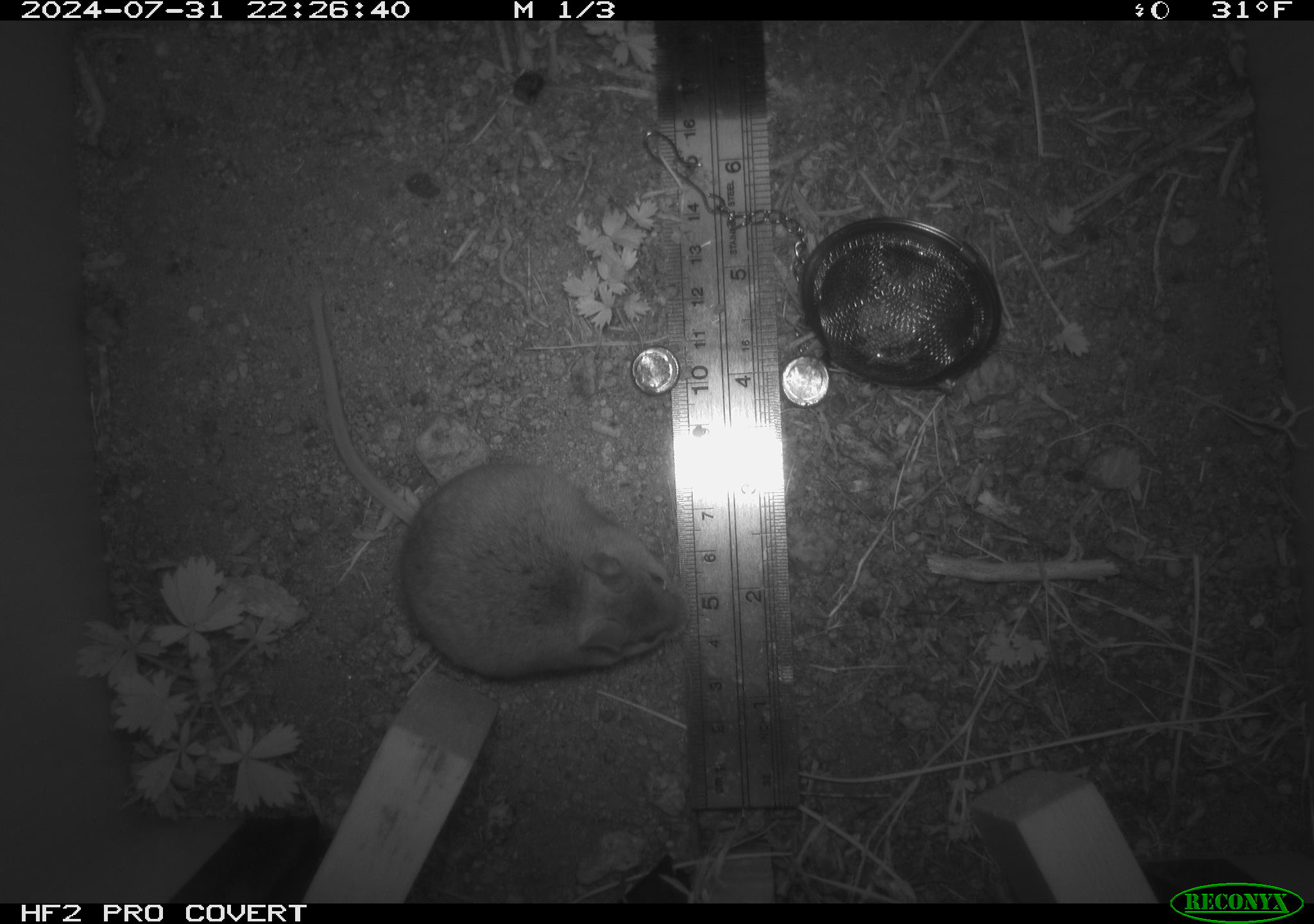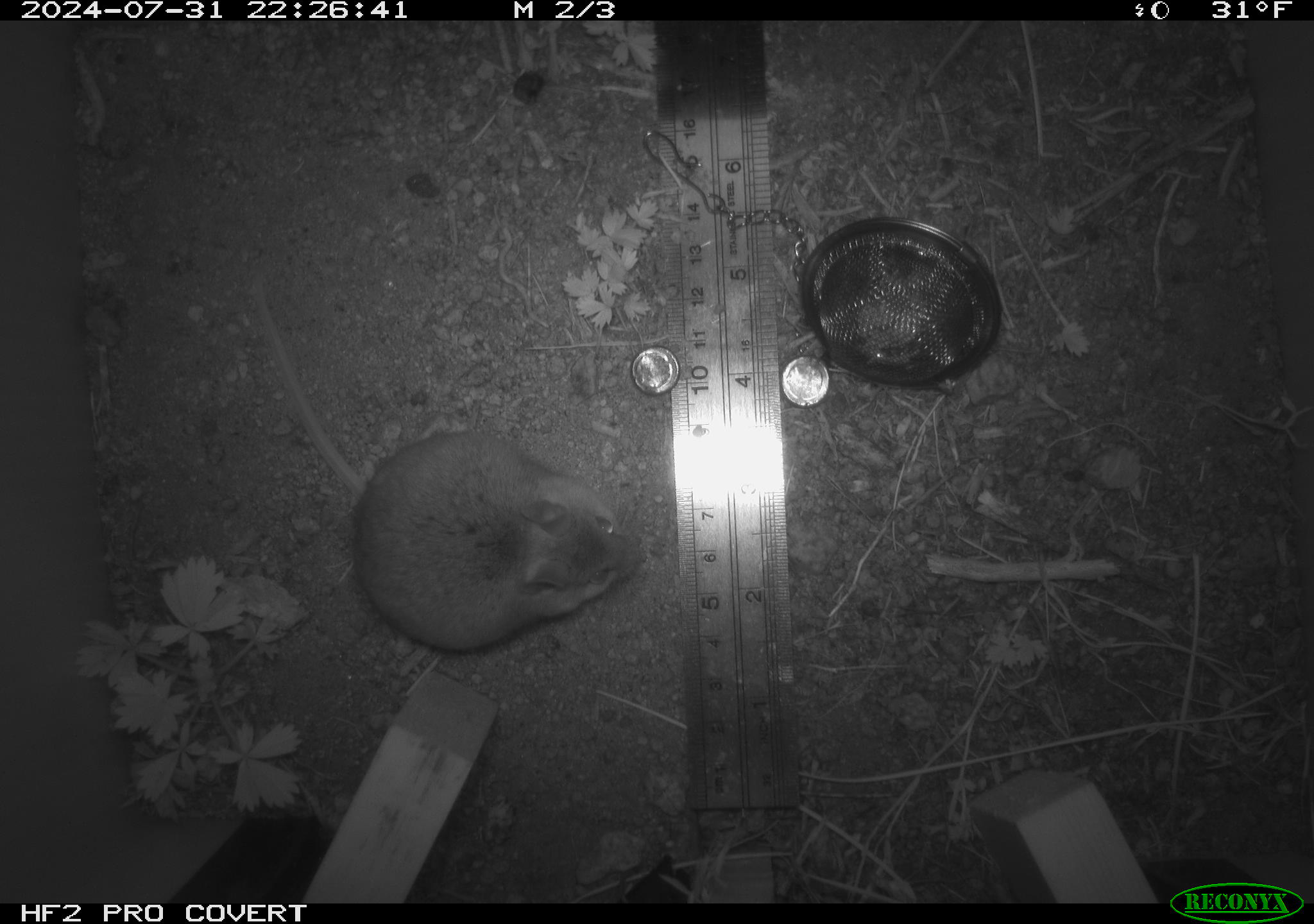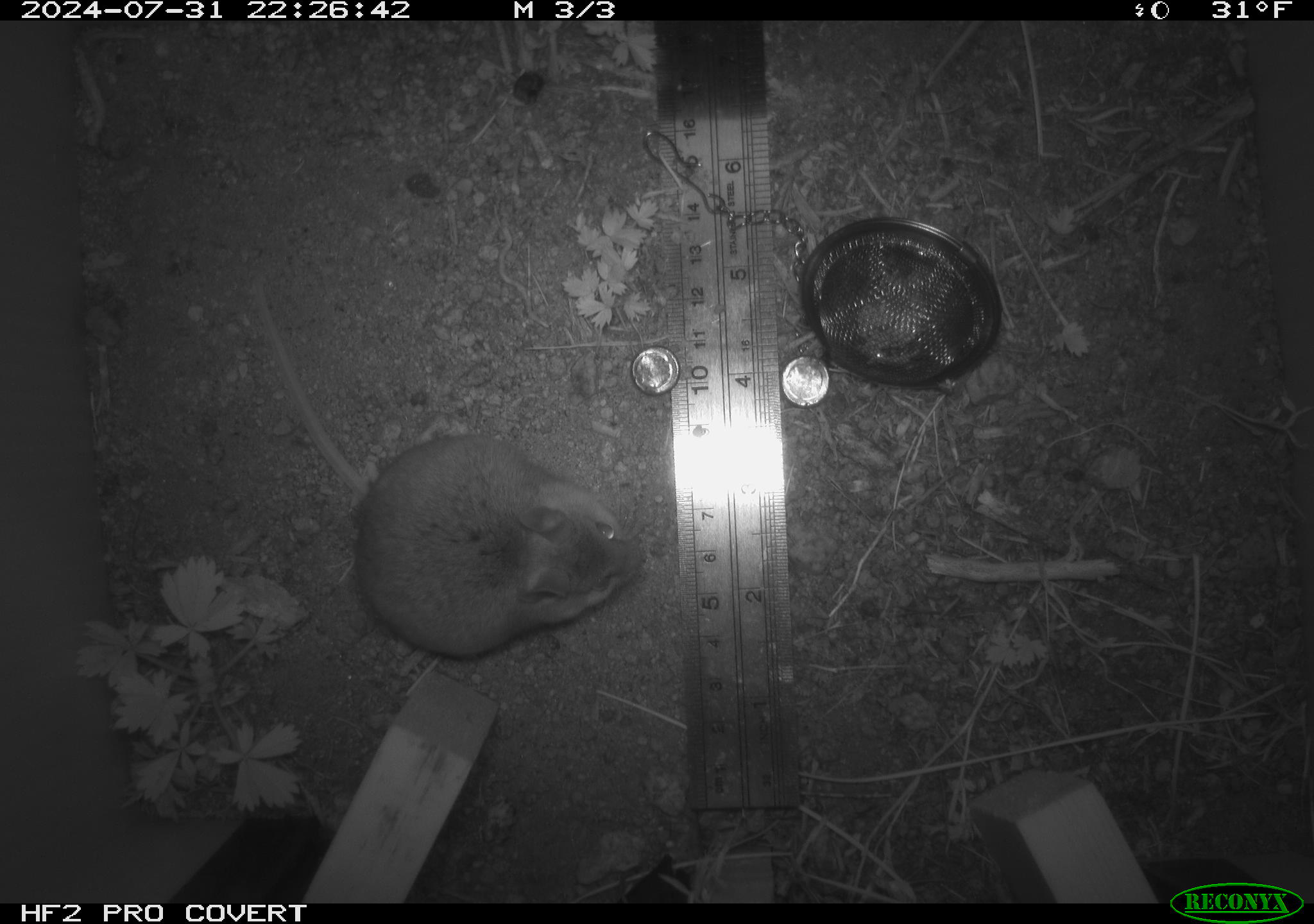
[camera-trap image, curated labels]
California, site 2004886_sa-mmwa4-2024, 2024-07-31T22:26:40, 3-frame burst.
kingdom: Animalia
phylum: Chordata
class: Mammalia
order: Rodentia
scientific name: Rodentia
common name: mouse species